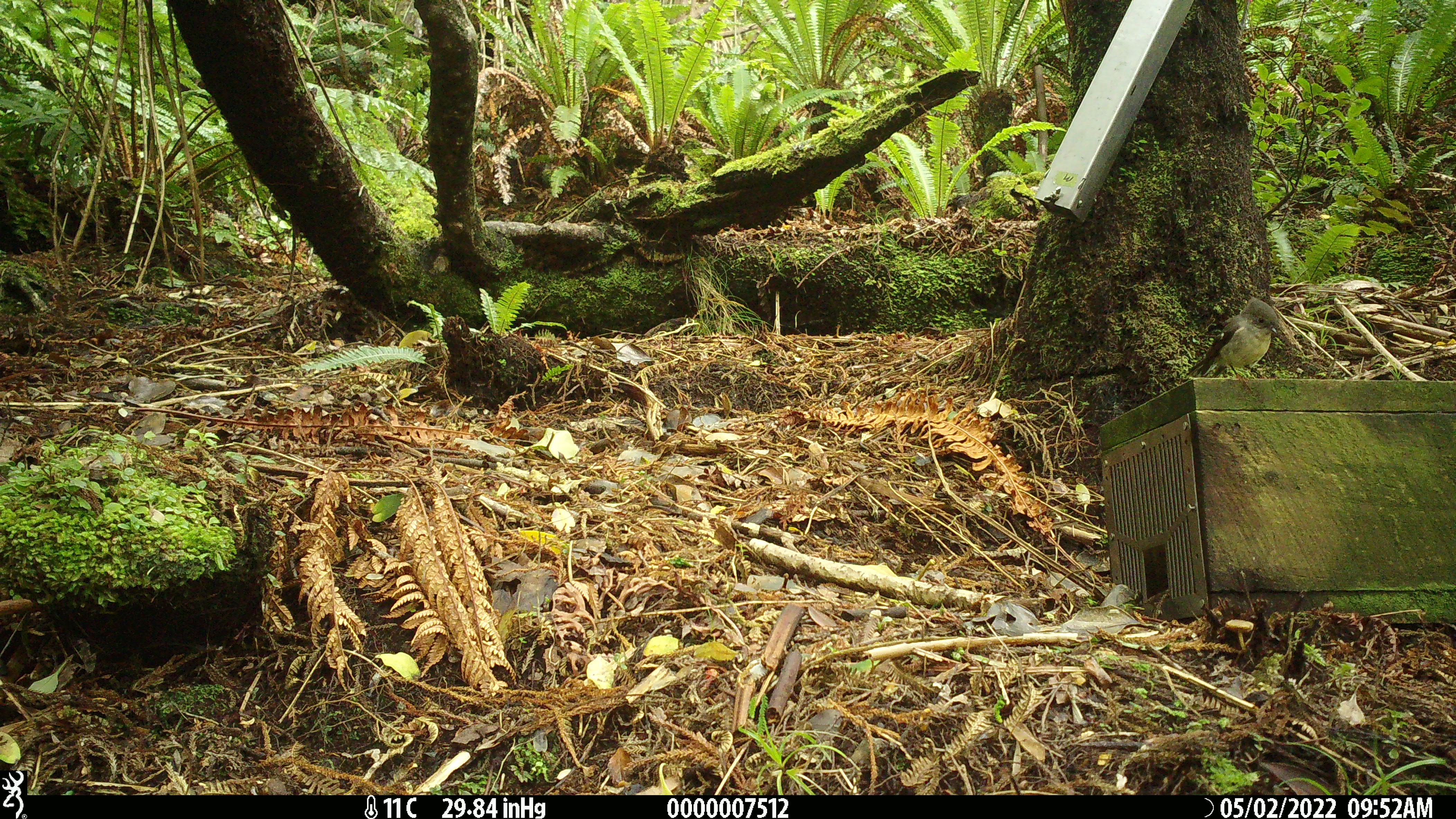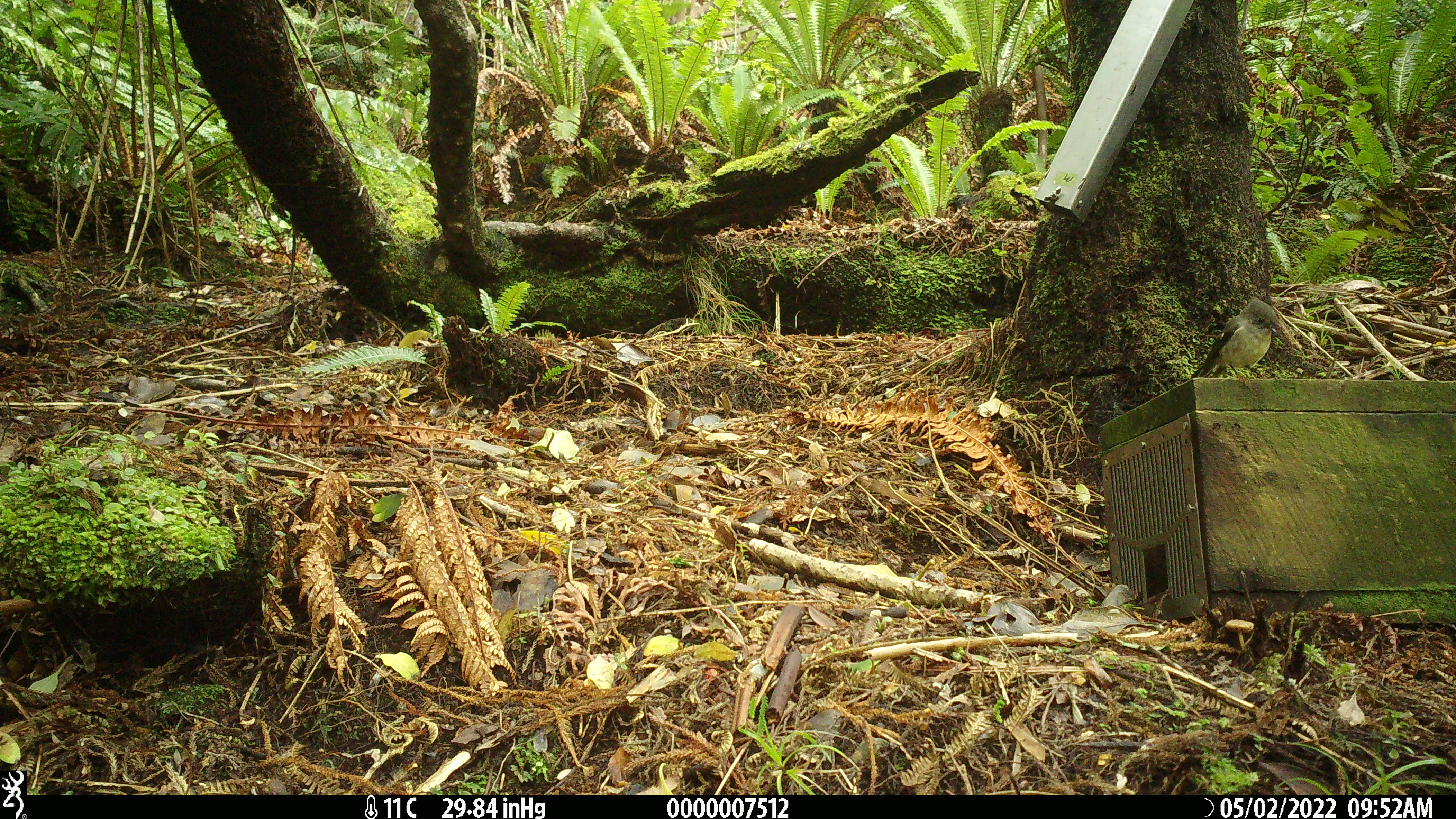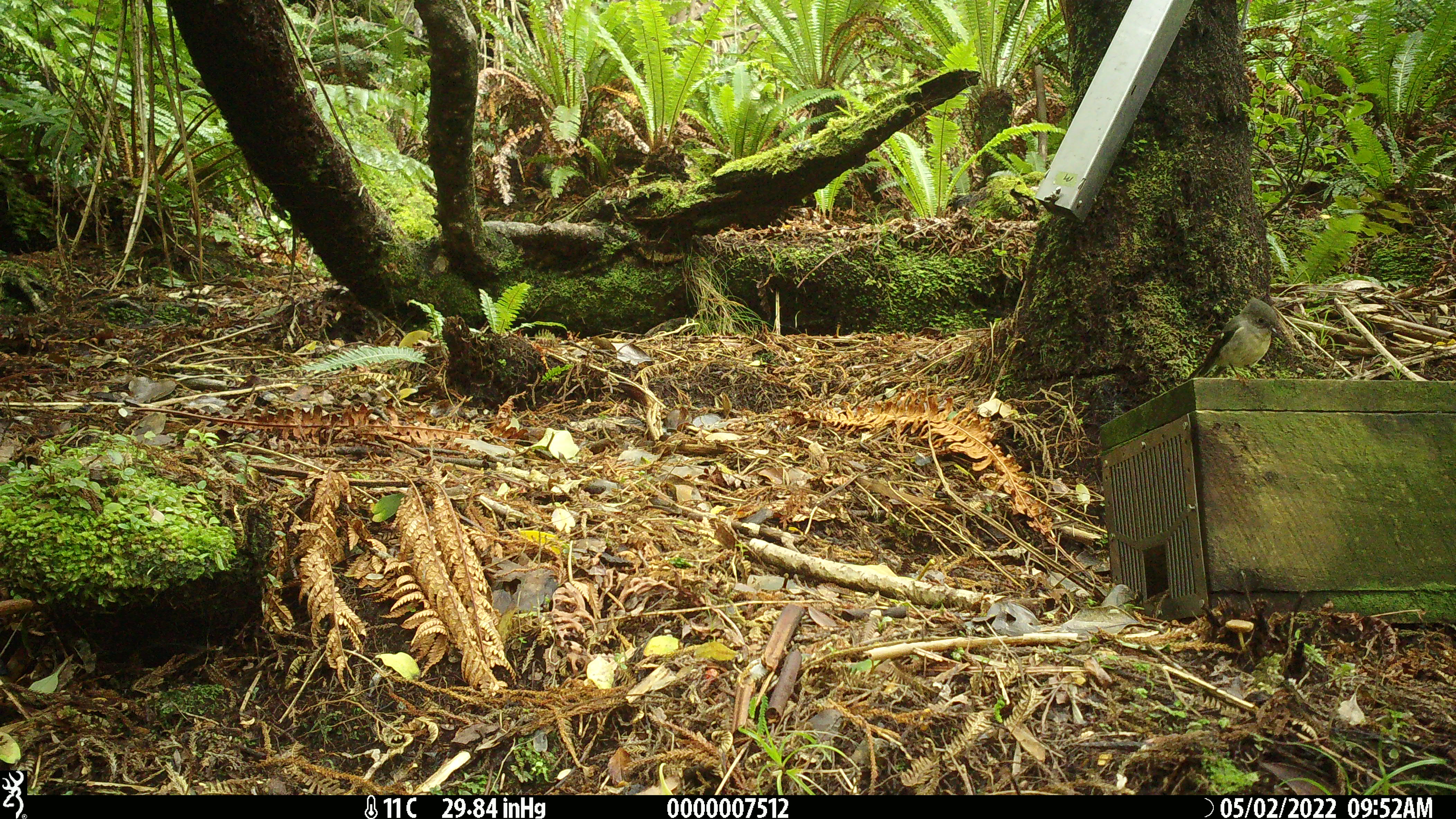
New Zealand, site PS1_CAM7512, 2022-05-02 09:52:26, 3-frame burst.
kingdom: Animalia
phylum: Chordata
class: Aves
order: Passeriformes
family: Petroicidae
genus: Petroica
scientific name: Petroica macrocephala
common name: tomtit